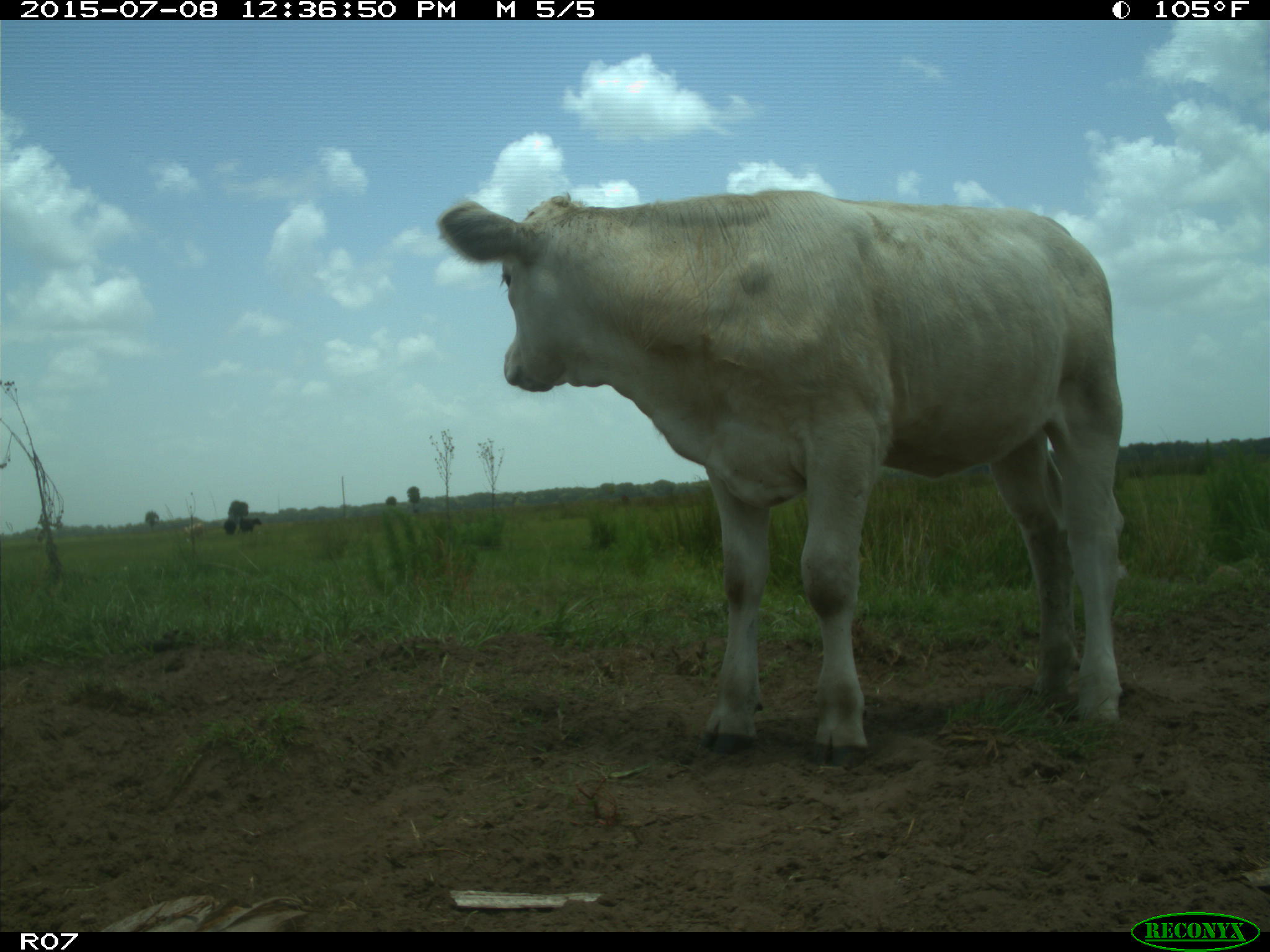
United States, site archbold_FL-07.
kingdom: Animalia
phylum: Chordata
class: Mammalia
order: Artiodactyla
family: Bovidae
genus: Bos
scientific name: Bos taurus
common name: domestic cow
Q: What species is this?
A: Bos taurus (domestic cow).